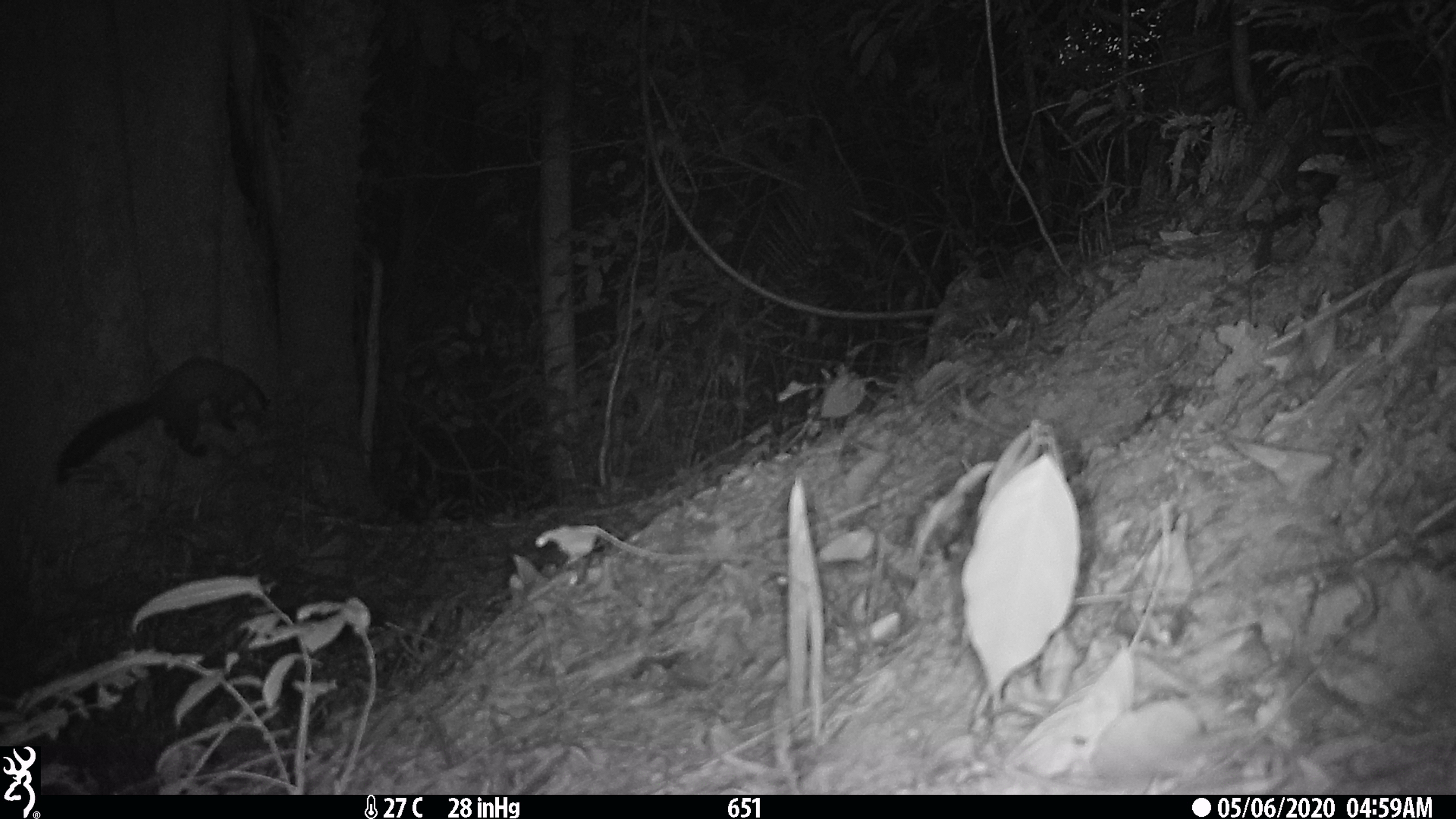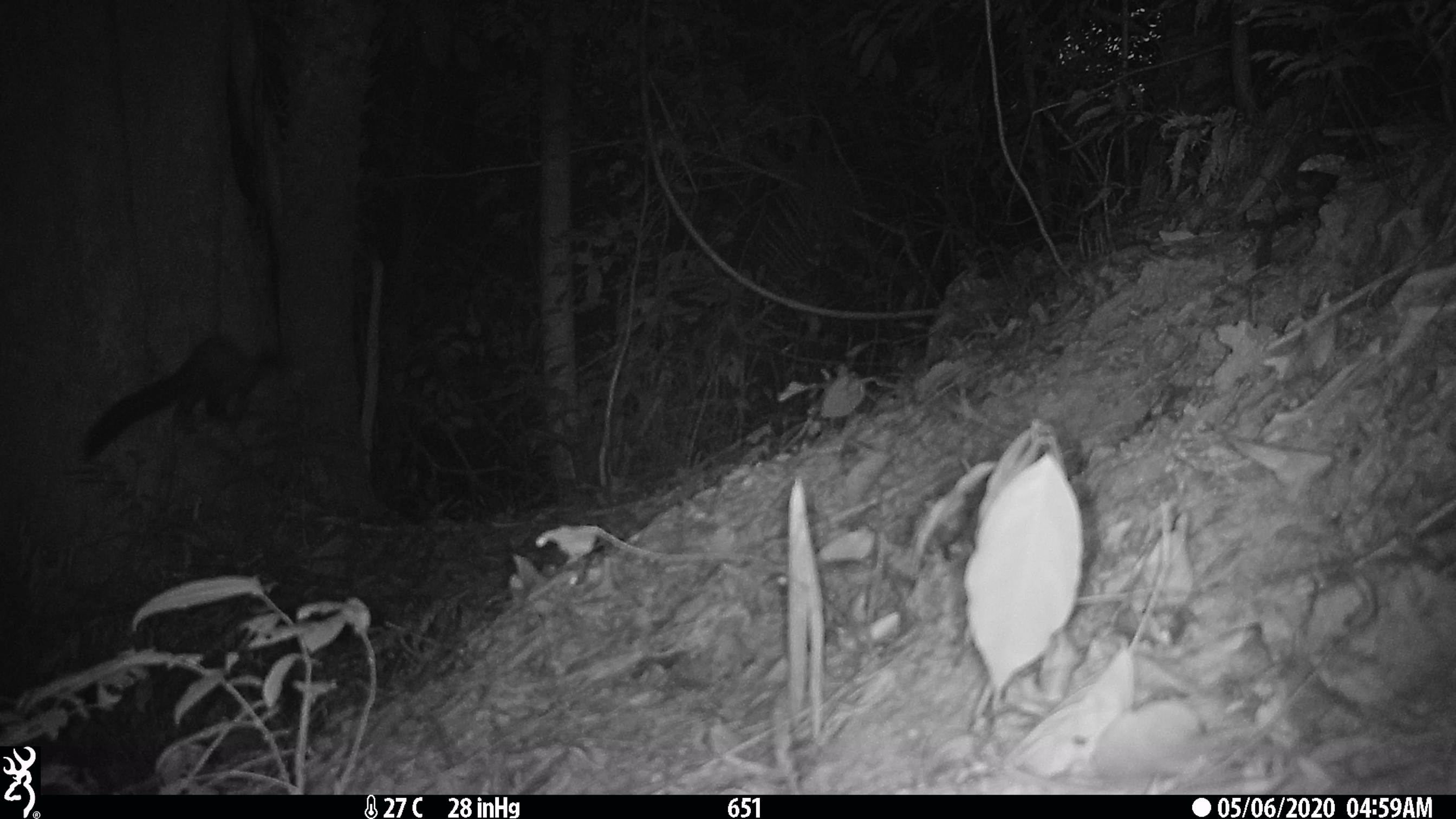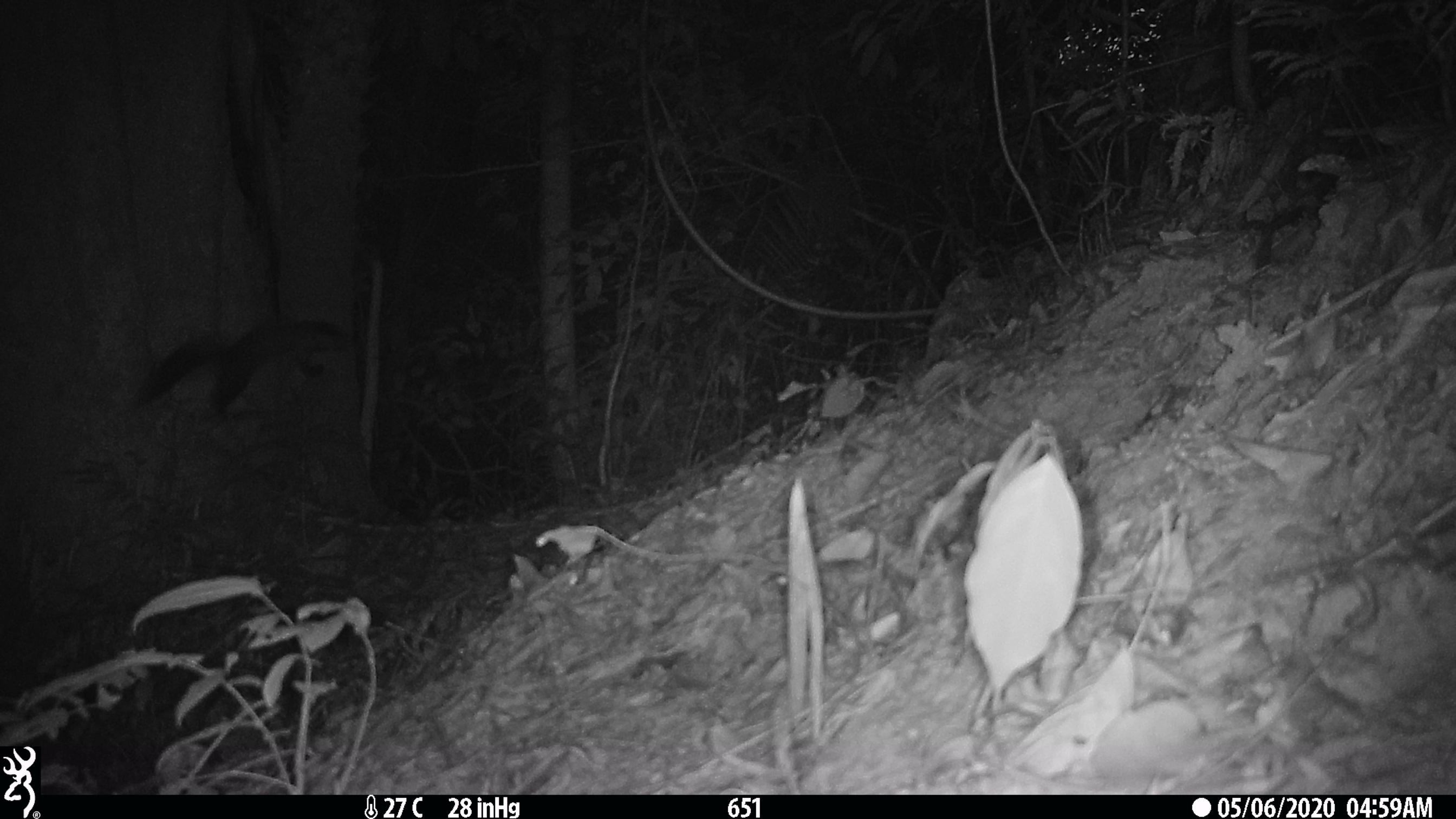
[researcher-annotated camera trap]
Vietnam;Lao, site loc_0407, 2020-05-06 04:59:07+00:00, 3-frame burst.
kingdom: Animalia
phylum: Chordata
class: Mammalia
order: Carnivora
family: Mustelidae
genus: Martes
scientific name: Martes flavigula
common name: yellow-throated marten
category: yellow throated marten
Yellow throated marten (yellow-throated marten) (Martes flavigula). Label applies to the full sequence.